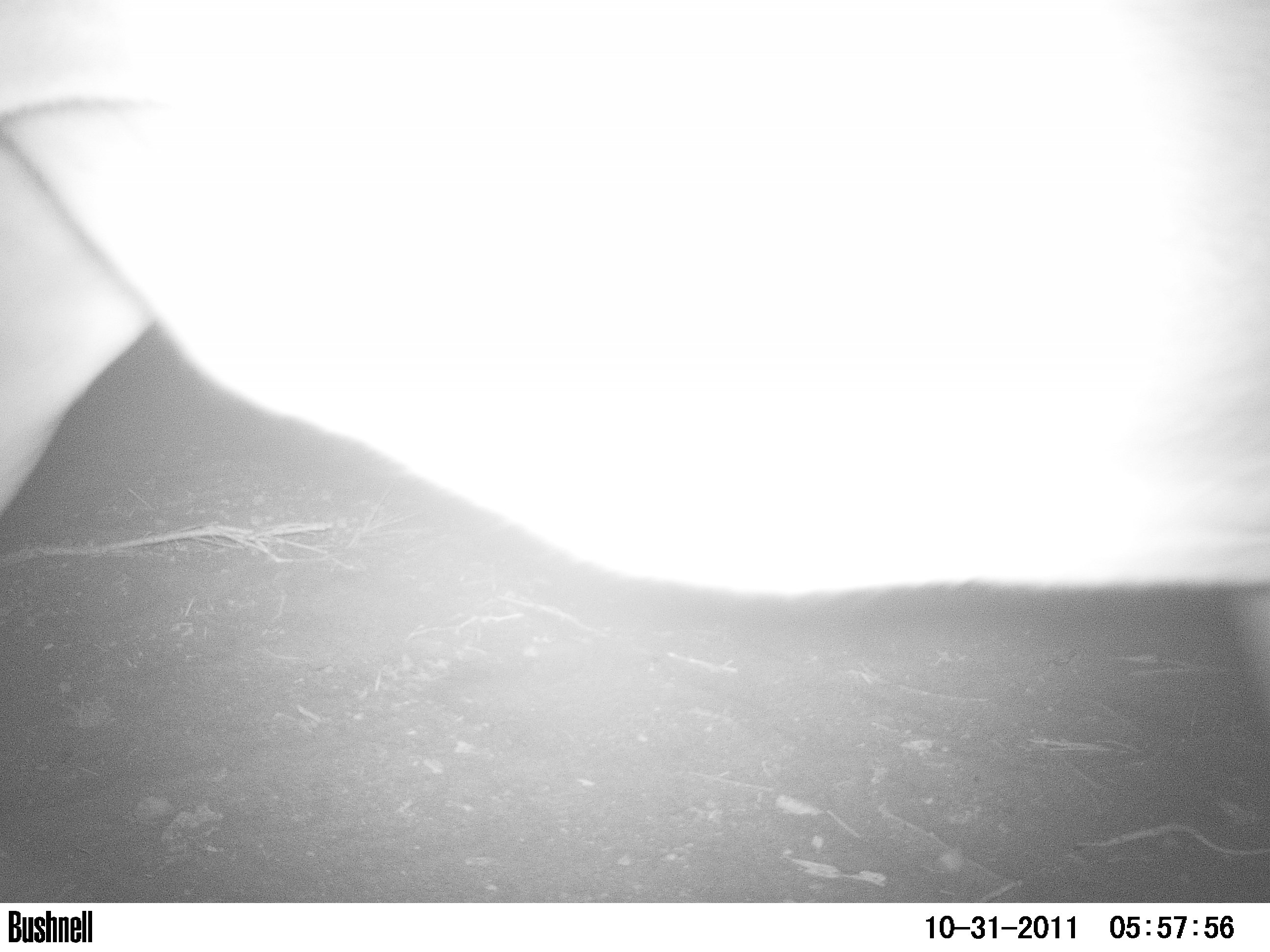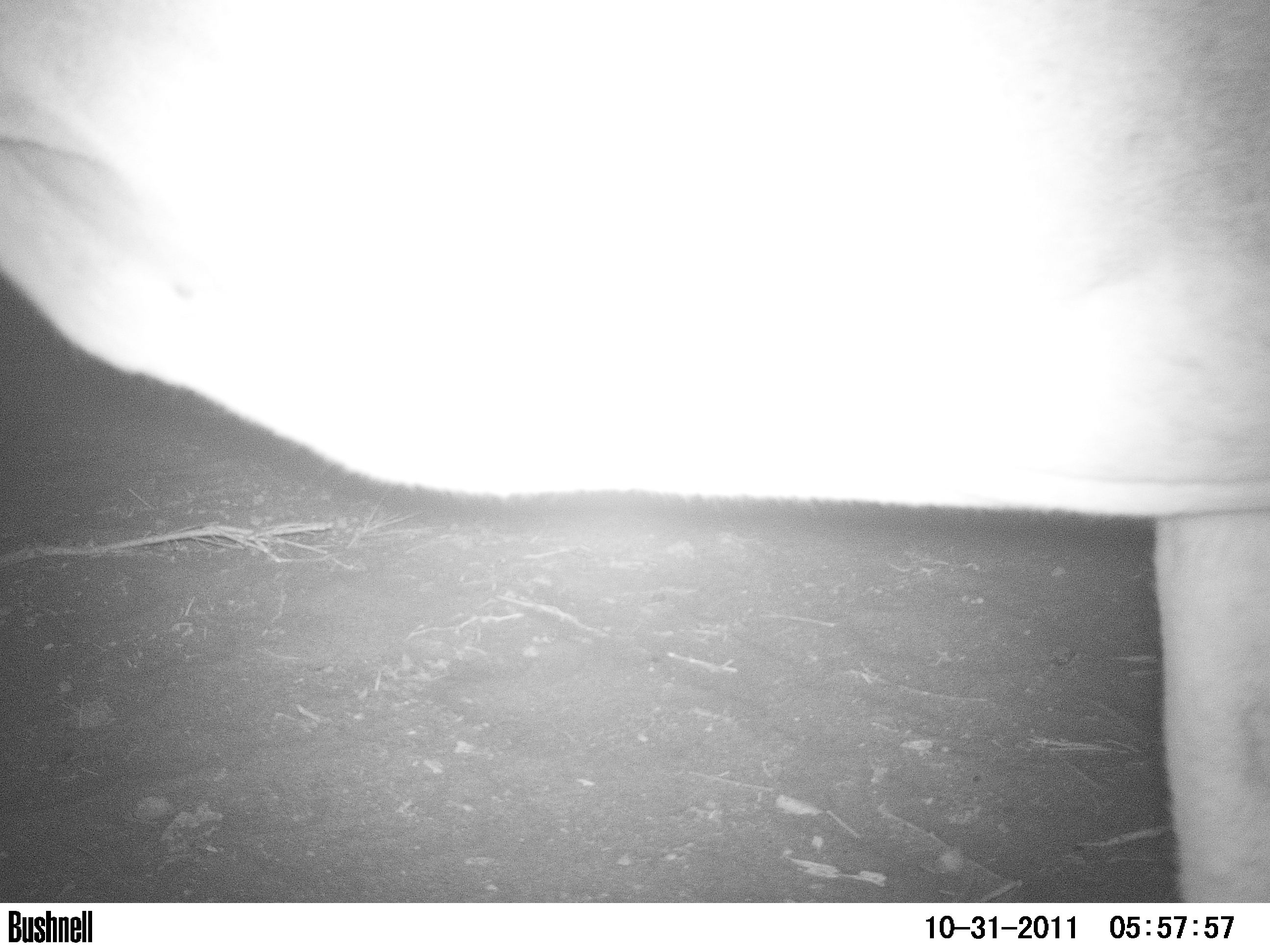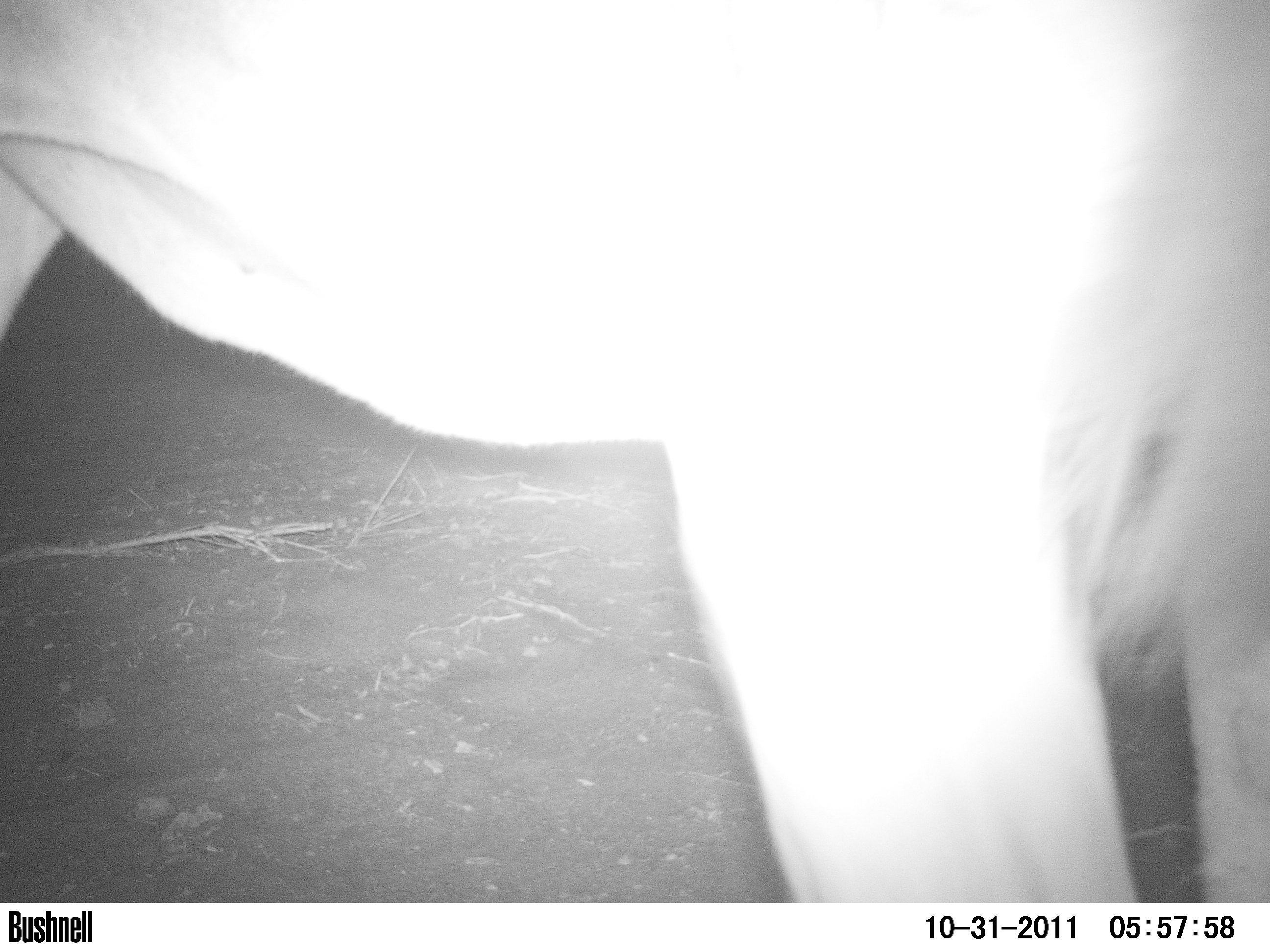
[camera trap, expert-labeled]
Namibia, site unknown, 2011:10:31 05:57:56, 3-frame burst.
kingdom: Animalia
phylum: Chordata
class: Mammalia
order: Carnivora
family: Felidae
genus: Panthera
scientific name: Panthera leo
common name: lion